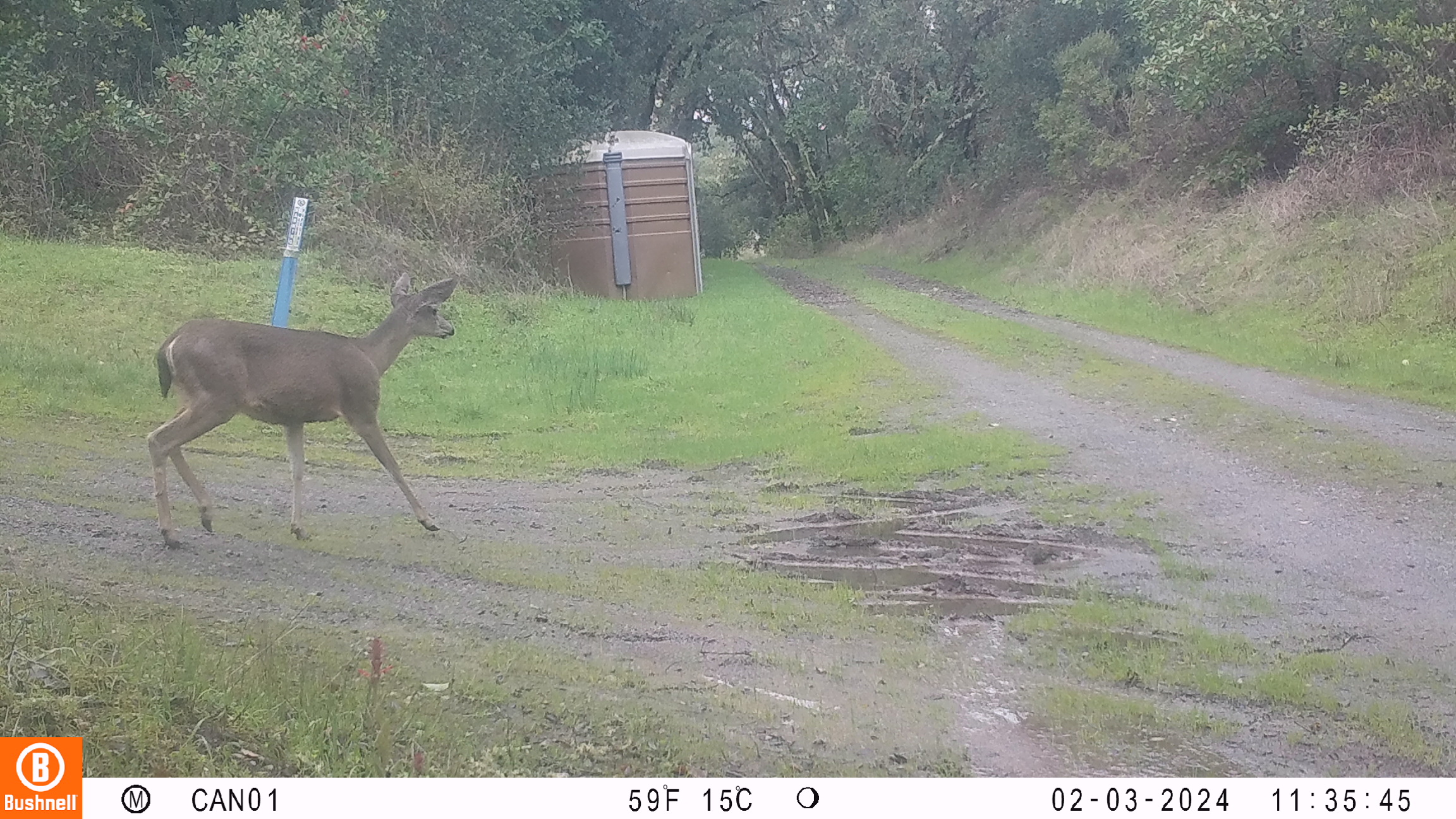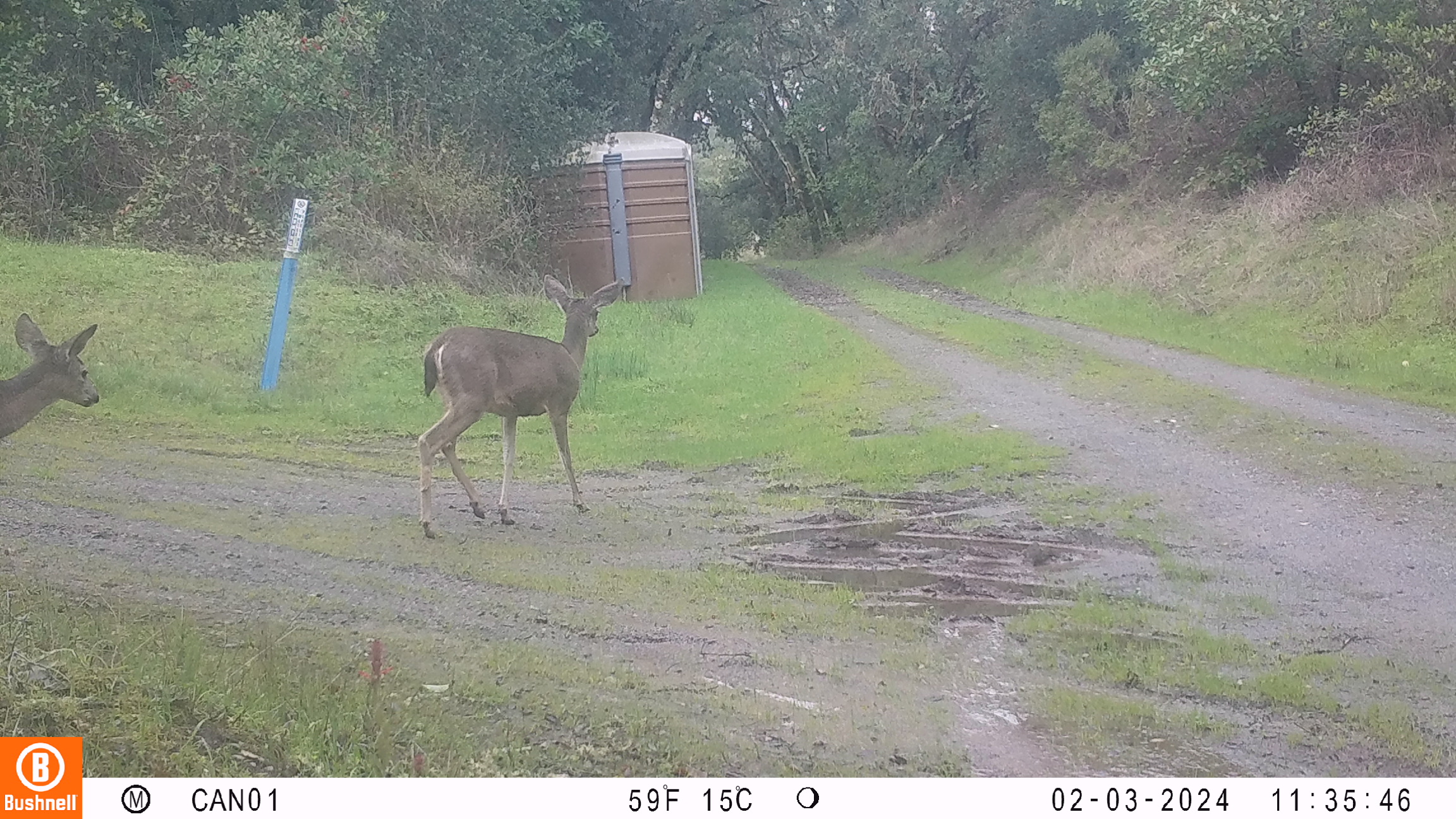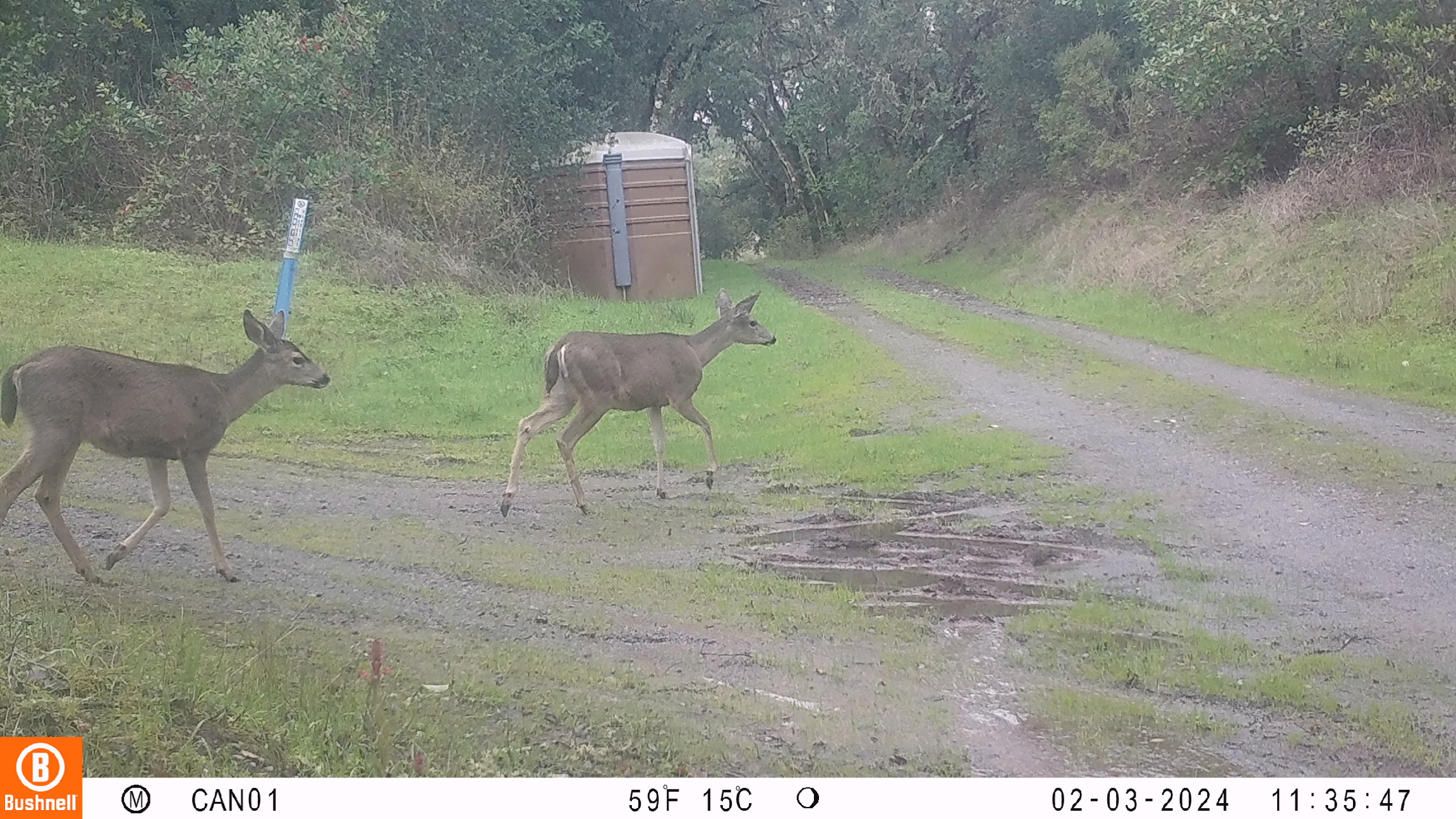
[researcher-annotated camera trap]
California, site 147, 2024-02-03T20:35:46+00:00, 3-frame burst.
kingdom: Animalia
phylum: Chordata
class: Mammalia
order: Artiodactyla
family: Cervidae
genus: Odocoileus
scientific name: Odocoileus hemionus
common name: mule deer